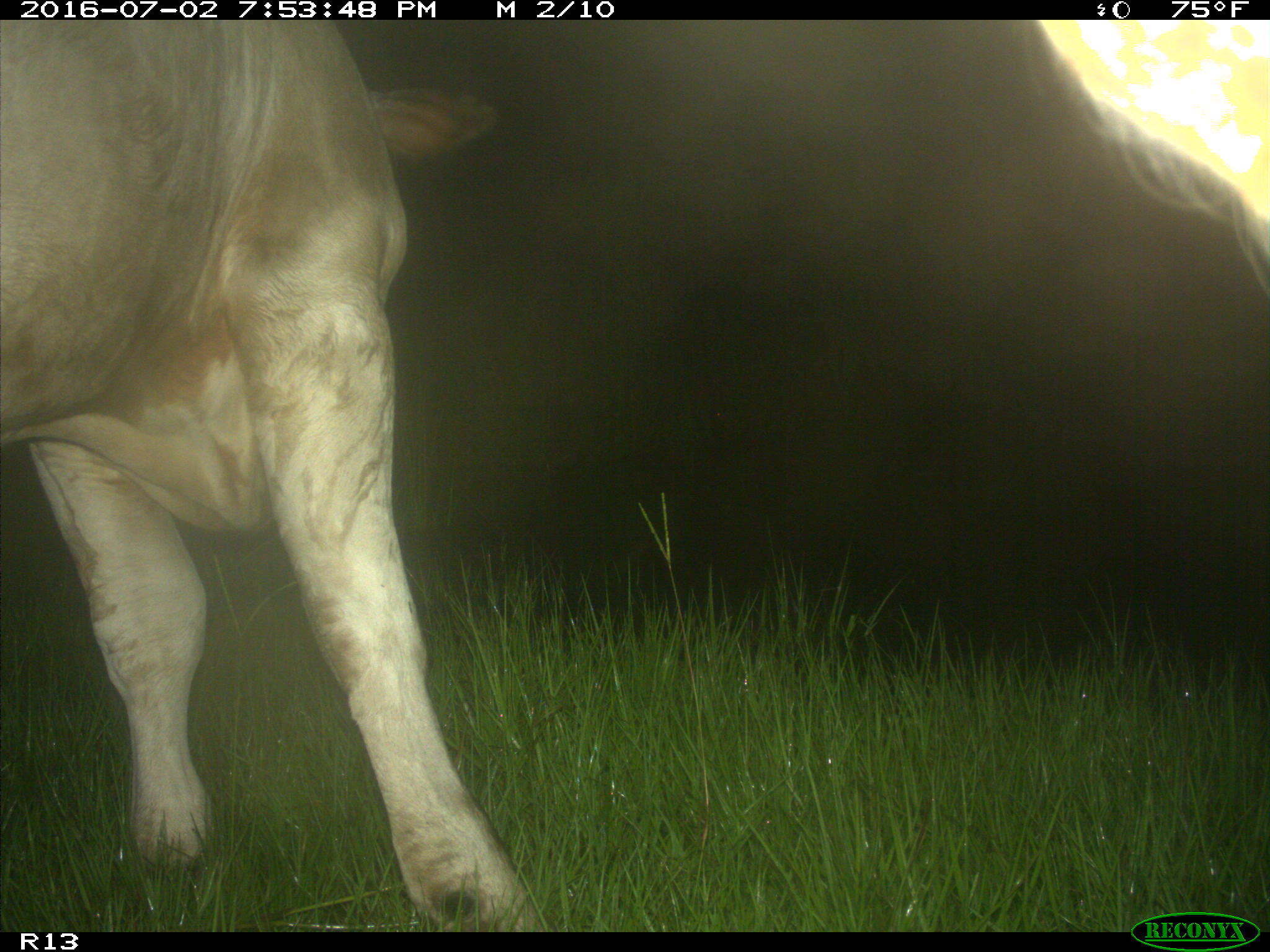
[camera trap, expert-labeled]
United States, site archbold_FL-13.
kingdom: Animalia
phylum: Chordata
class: Mammalia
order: Artiodactyla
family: Bovidae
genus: Bos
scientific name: Bos taurus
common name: domestic cow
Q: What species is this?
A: Bos taurus (domestic cow).